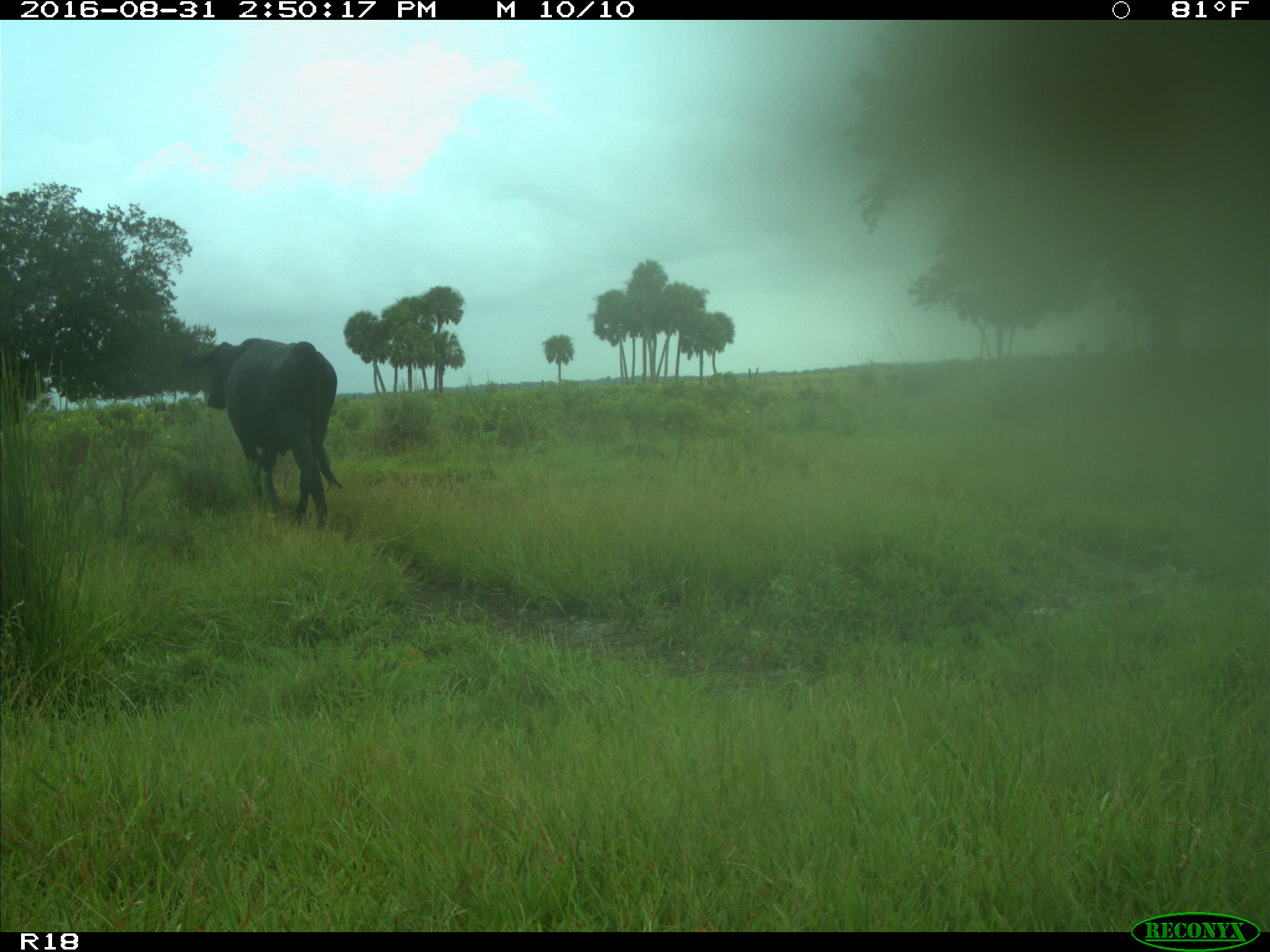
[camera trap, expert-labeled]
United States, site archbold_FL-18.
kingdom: Animalia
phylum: Chordata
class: Mammalia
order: Artiodactyla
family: Bovidae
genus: Bos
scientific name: Bos taurus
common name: domestic cow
Bos taurus (domestic cow).